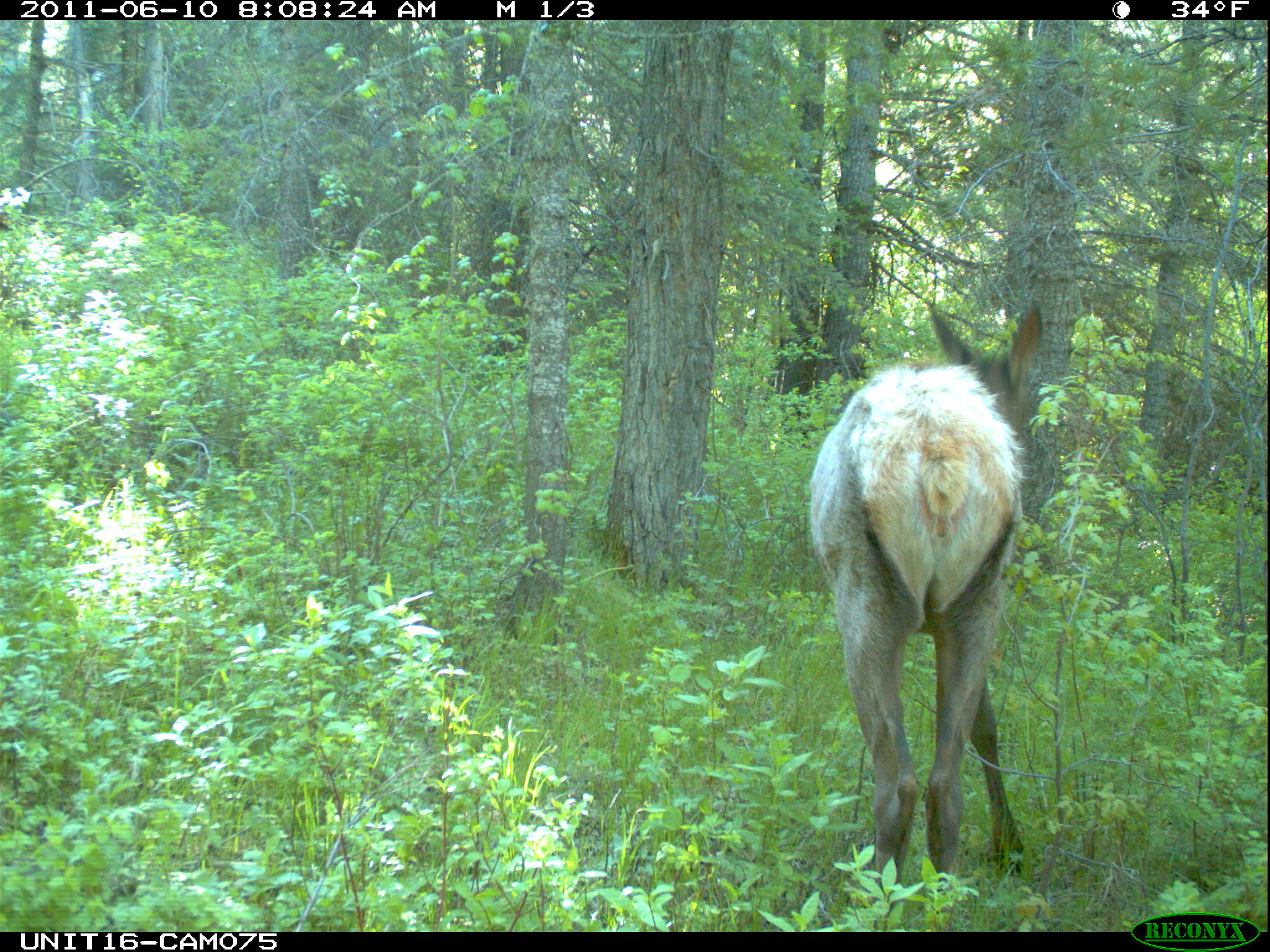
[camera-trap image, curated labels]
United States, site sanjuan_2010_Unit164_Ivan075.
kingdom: Animalia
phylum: Chordata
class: Mammalia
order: Artiodactyla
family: Cervidae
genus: Cervus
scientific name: Cervus elaphus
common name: red deer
Cervus elaphus (red deer).